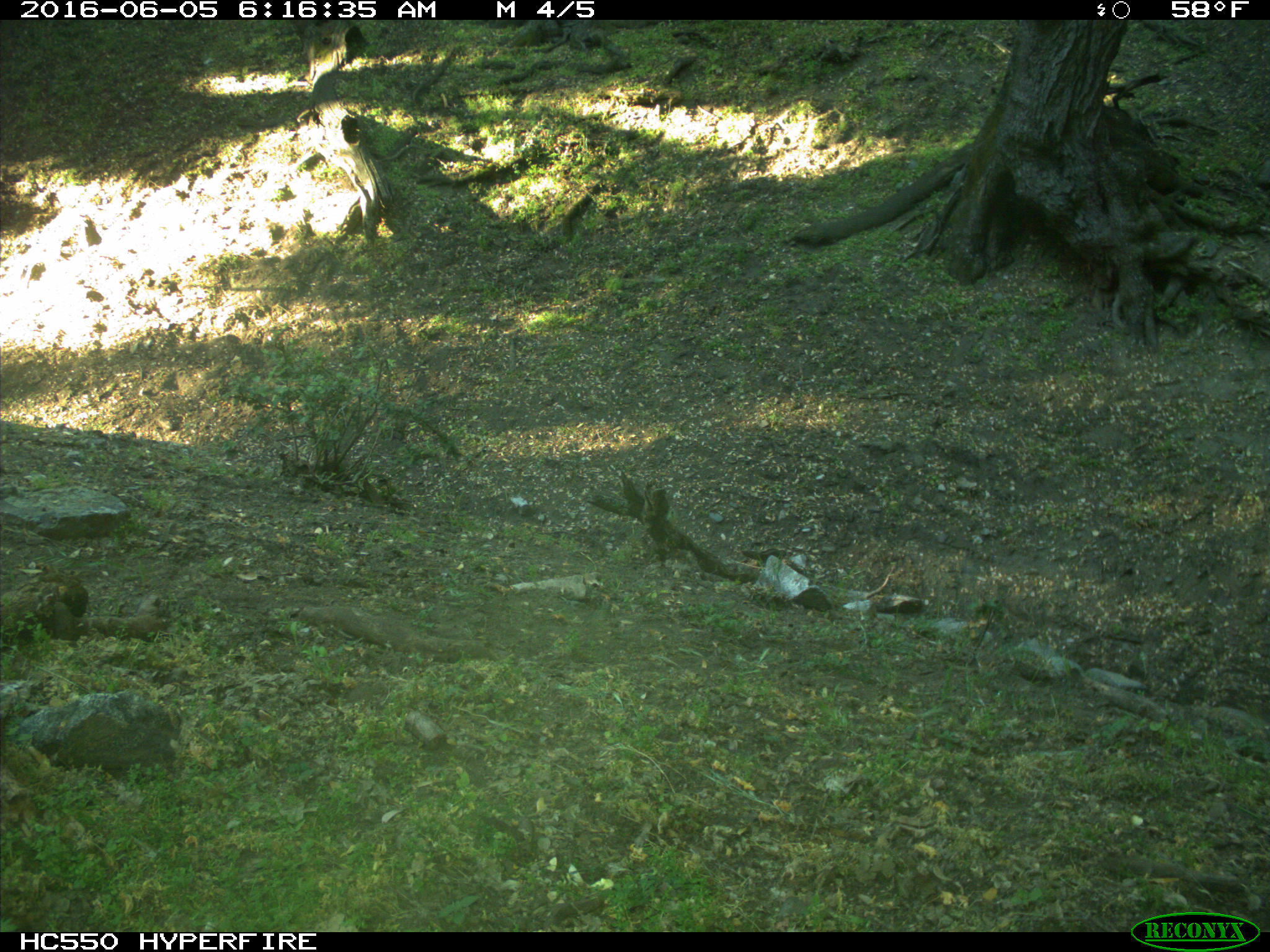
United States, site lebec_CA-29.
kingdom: Animalia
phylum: Chordata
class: Mammalia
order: Artiodactyla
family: Bovidae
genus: Bos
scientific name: Bos taurus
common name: domestic cow